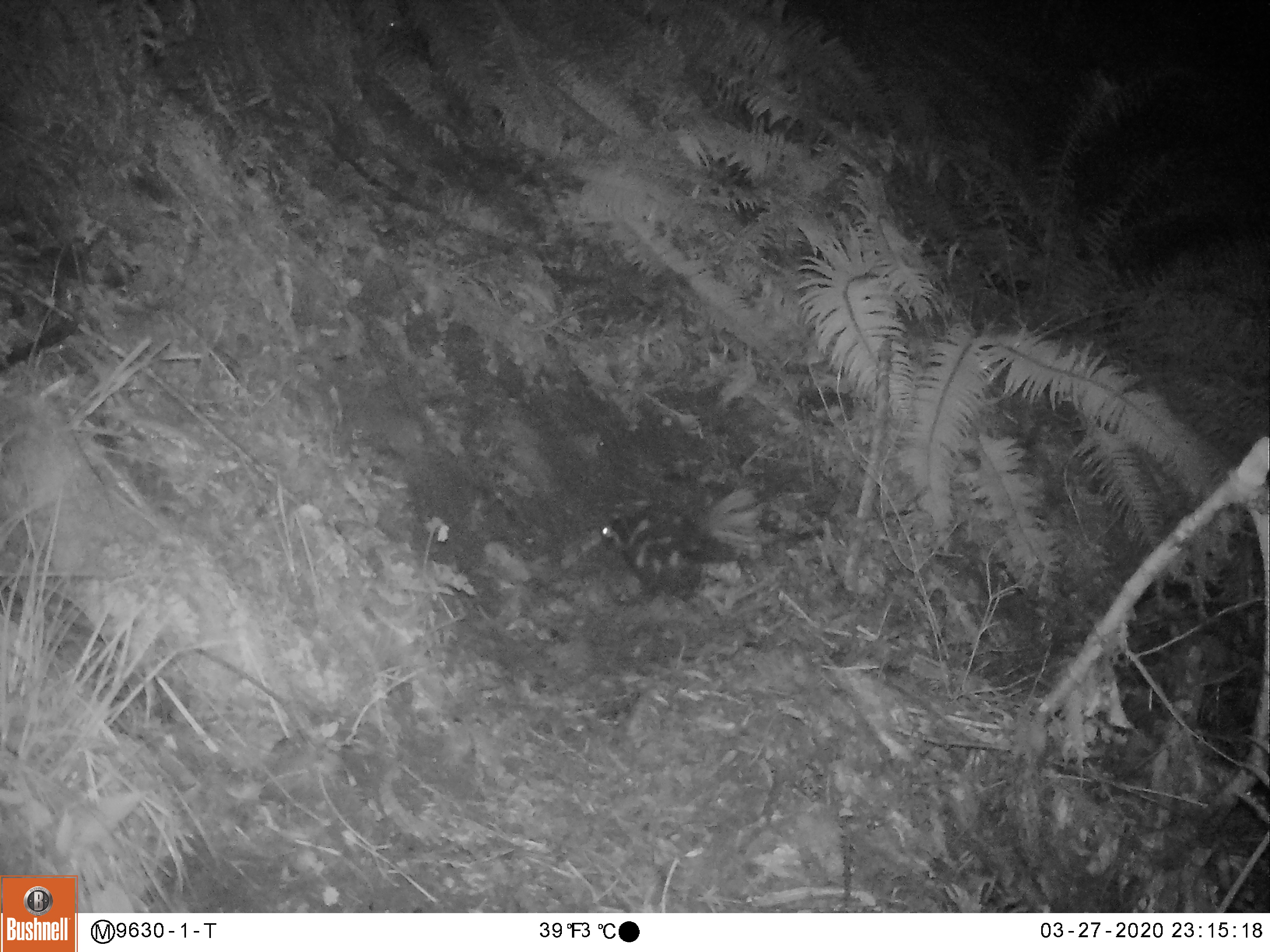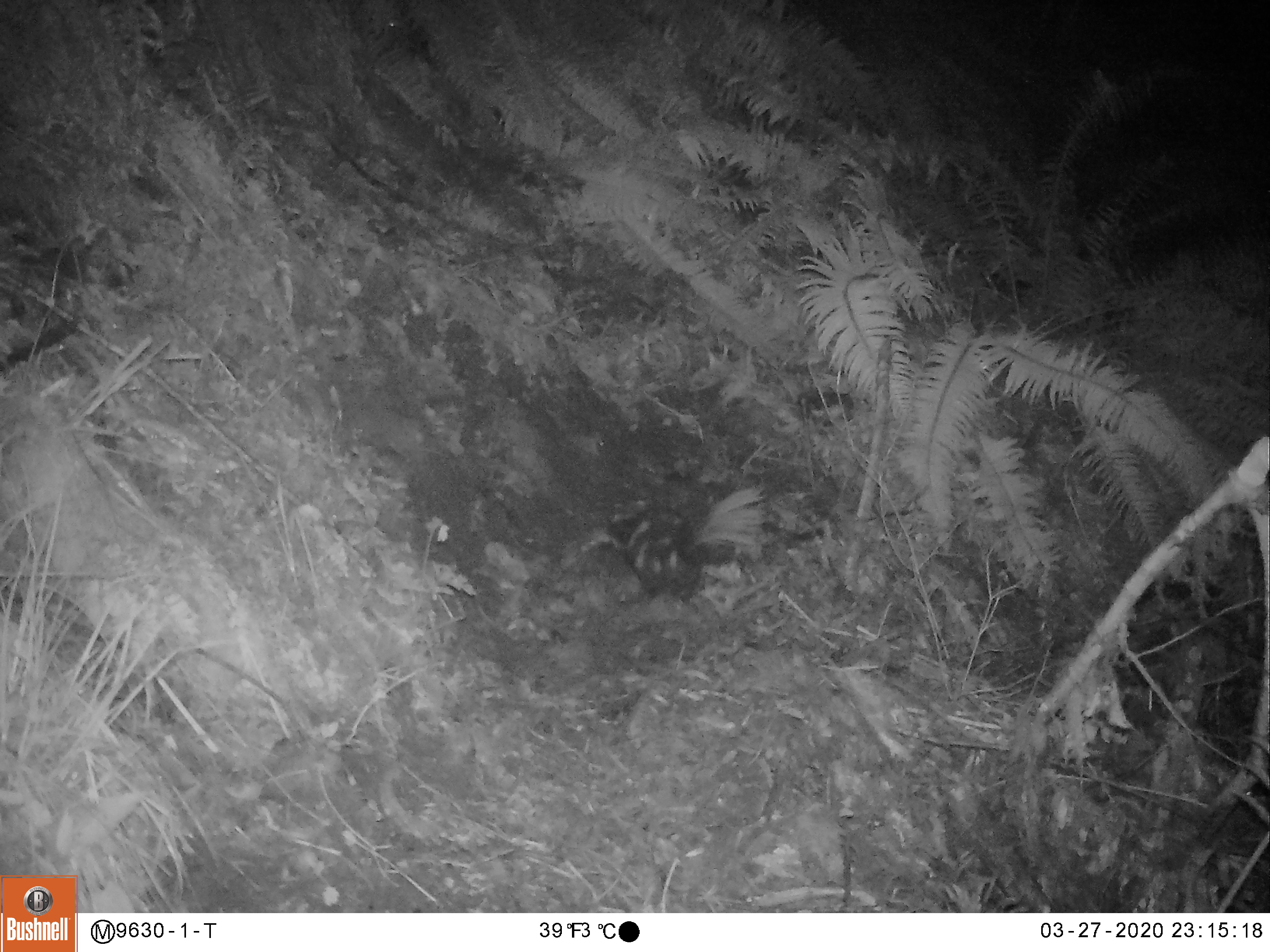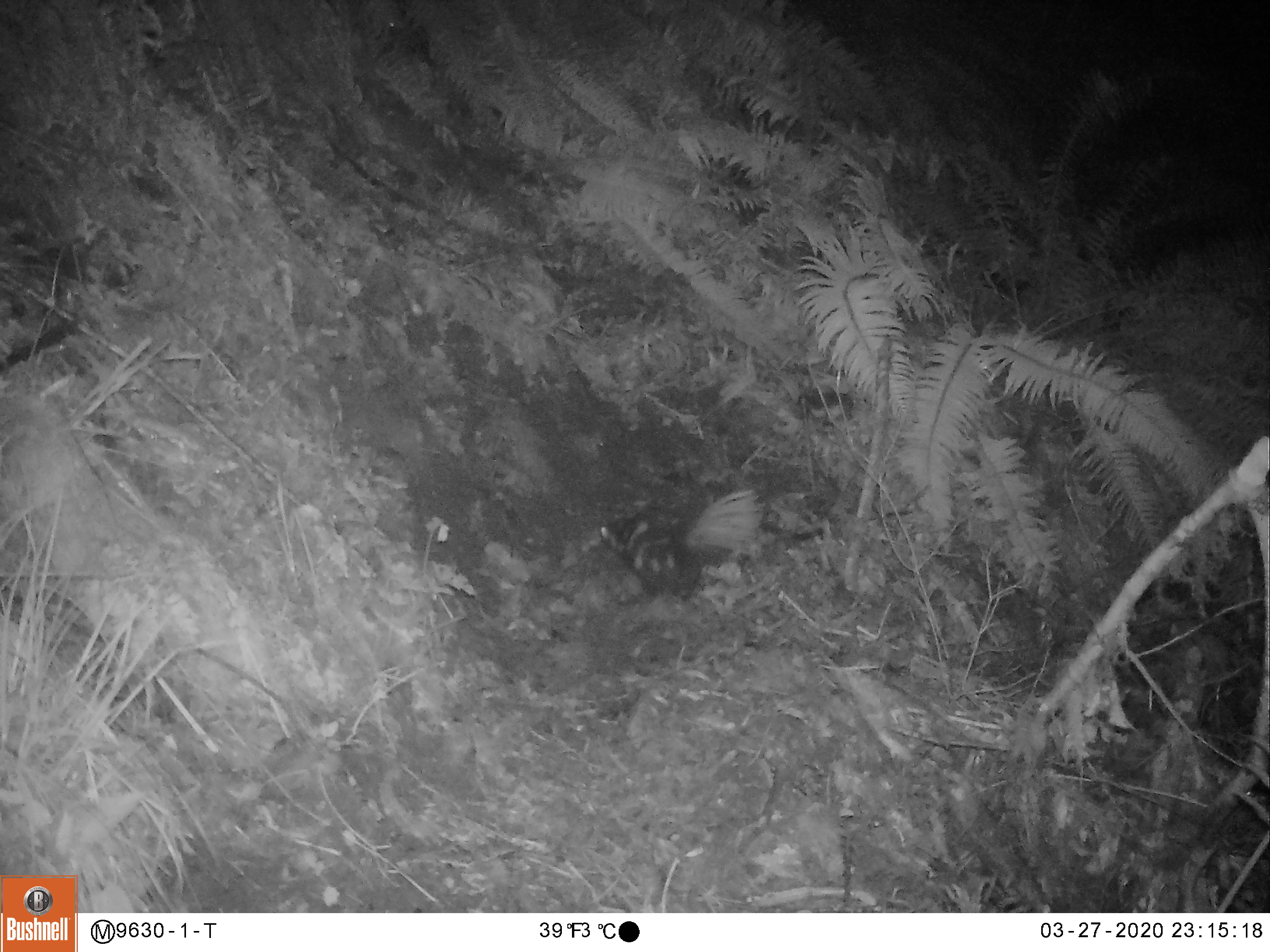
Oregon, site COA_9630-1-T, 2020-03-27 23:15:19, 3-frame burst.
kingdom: Animalia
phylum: Chordata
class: Mammalia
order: Carnivora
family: Mephitidae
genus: Spilogale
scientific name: Spilogale gracilis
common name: western spotted skunk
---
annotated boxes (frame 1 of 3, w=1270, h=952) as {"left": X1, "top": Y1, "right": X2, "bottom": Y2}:
western spotted skunk: {"left": 595, "top": 483, "right": 768, "bottom": 603}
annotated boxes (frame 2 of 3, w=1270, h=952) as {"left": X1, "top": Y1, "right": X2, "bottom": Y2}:
western spotted skunk: {"left": 591, "top": 466, "right": 777, "bottom": 613}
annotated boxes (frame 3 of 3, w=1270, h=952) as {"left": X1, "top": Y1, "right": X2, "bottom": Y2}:
western spotted skunk: {"left": 597, "top": 481, "right": 767, "bottom": 605}